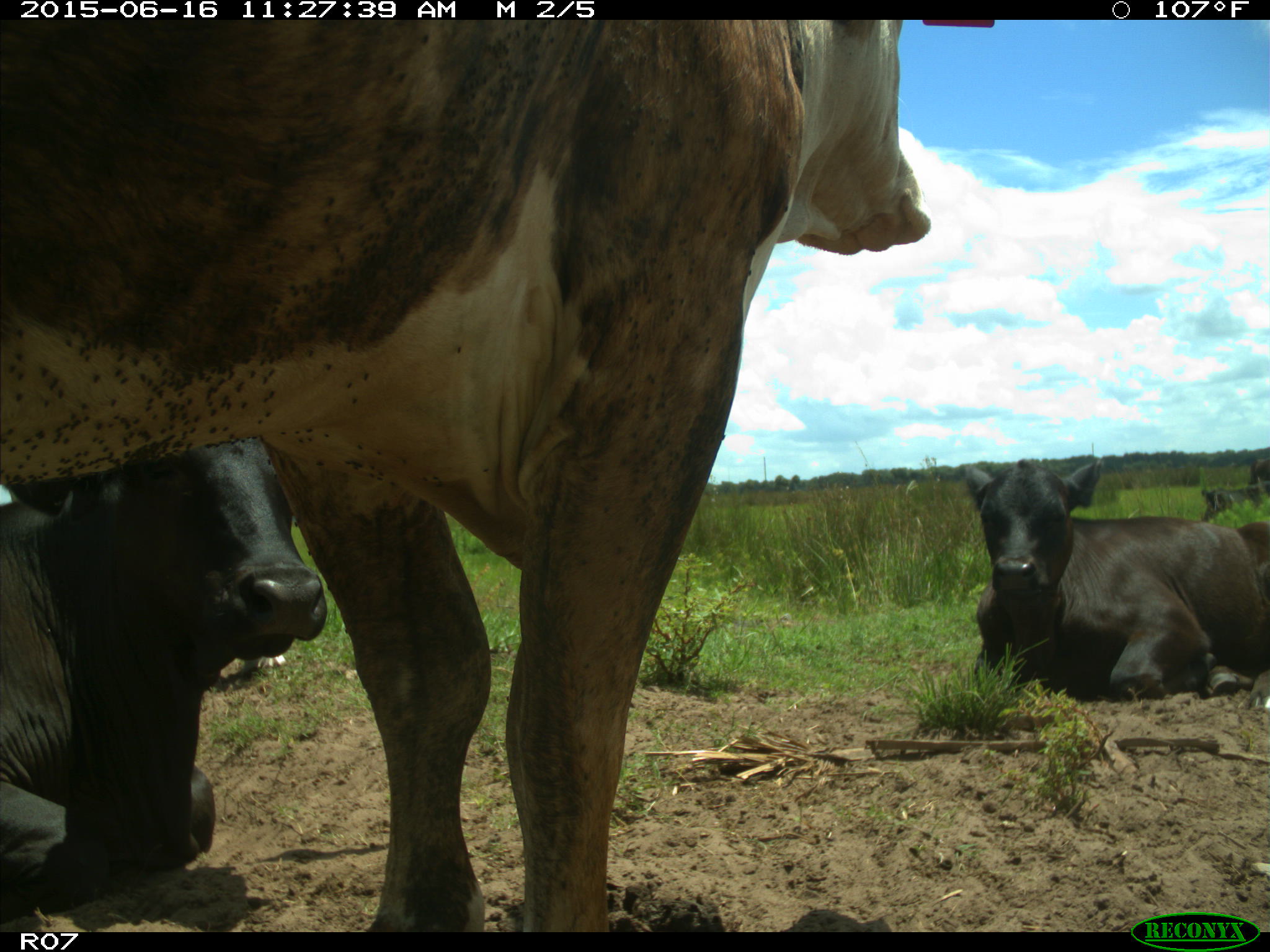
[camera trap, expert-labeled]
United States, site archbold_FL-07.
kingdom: Animalia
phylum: Chordata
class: Mammalia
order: Artiodactyla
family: Bovidae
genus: Bos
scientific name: Bos taurus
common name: domestic cow